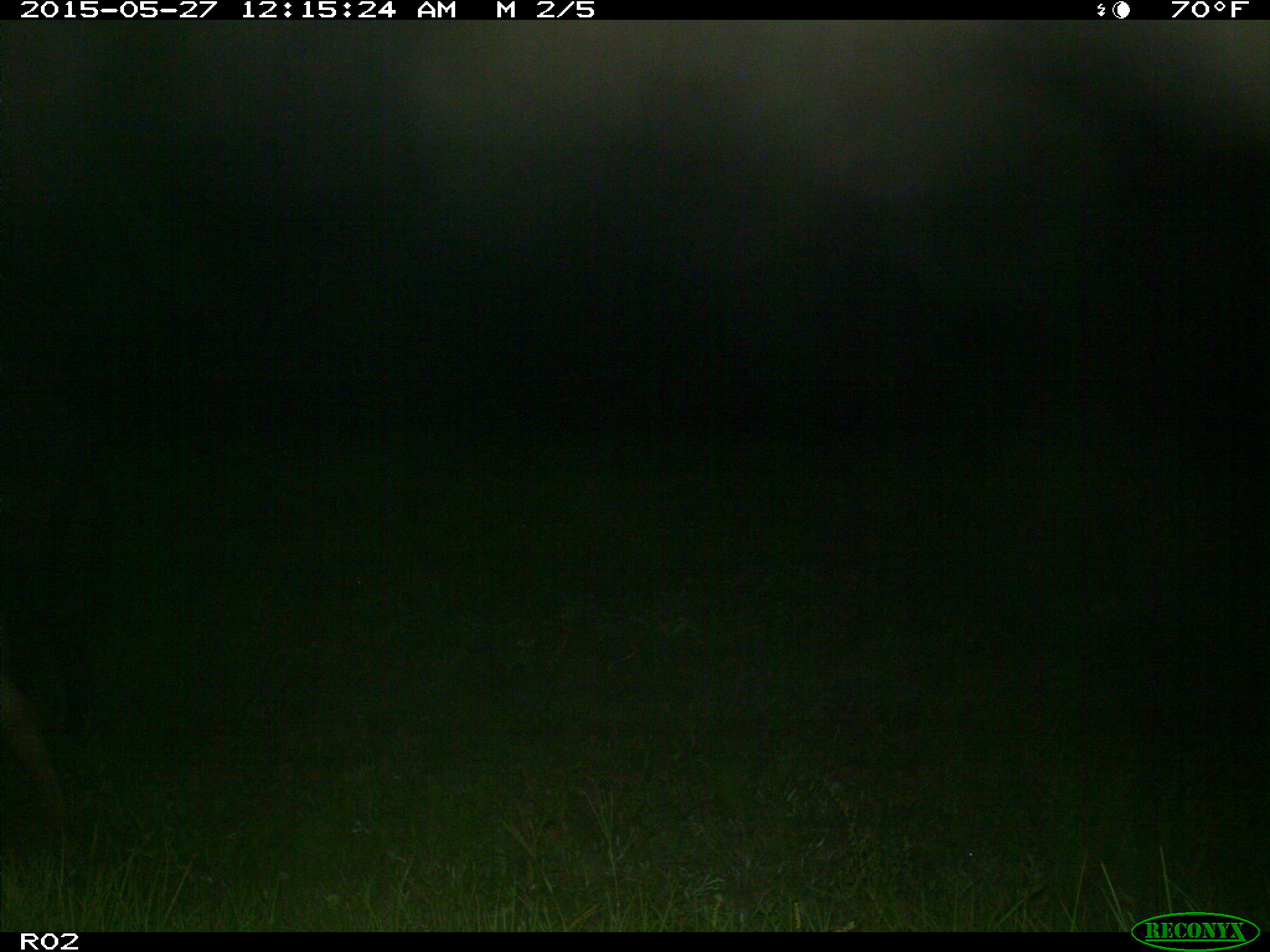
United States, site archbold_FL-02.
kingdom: Animalia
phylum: Chordata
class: Mammalia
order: Artiodactyla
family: Bovidae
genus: Bos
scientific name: Bos taurus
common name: domestic cow